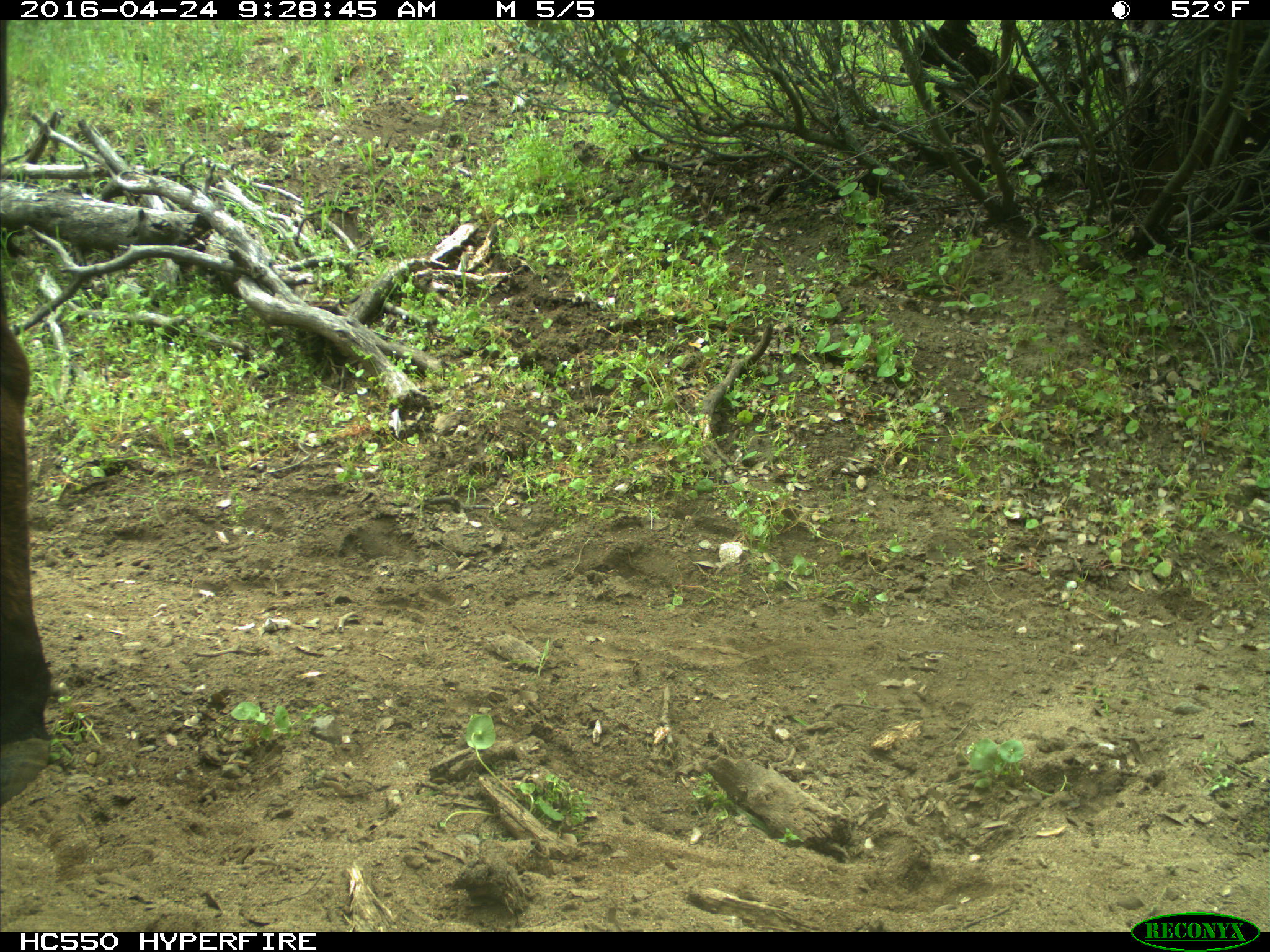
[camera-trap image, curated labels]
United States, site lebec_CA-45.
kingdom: Animalia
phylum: Chordata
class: Mammalia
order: Artiodactyla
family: Bovidae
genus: Bos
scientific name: Bos taurus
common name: domestic cow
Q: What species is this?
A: Bos taurus (domestic cow).